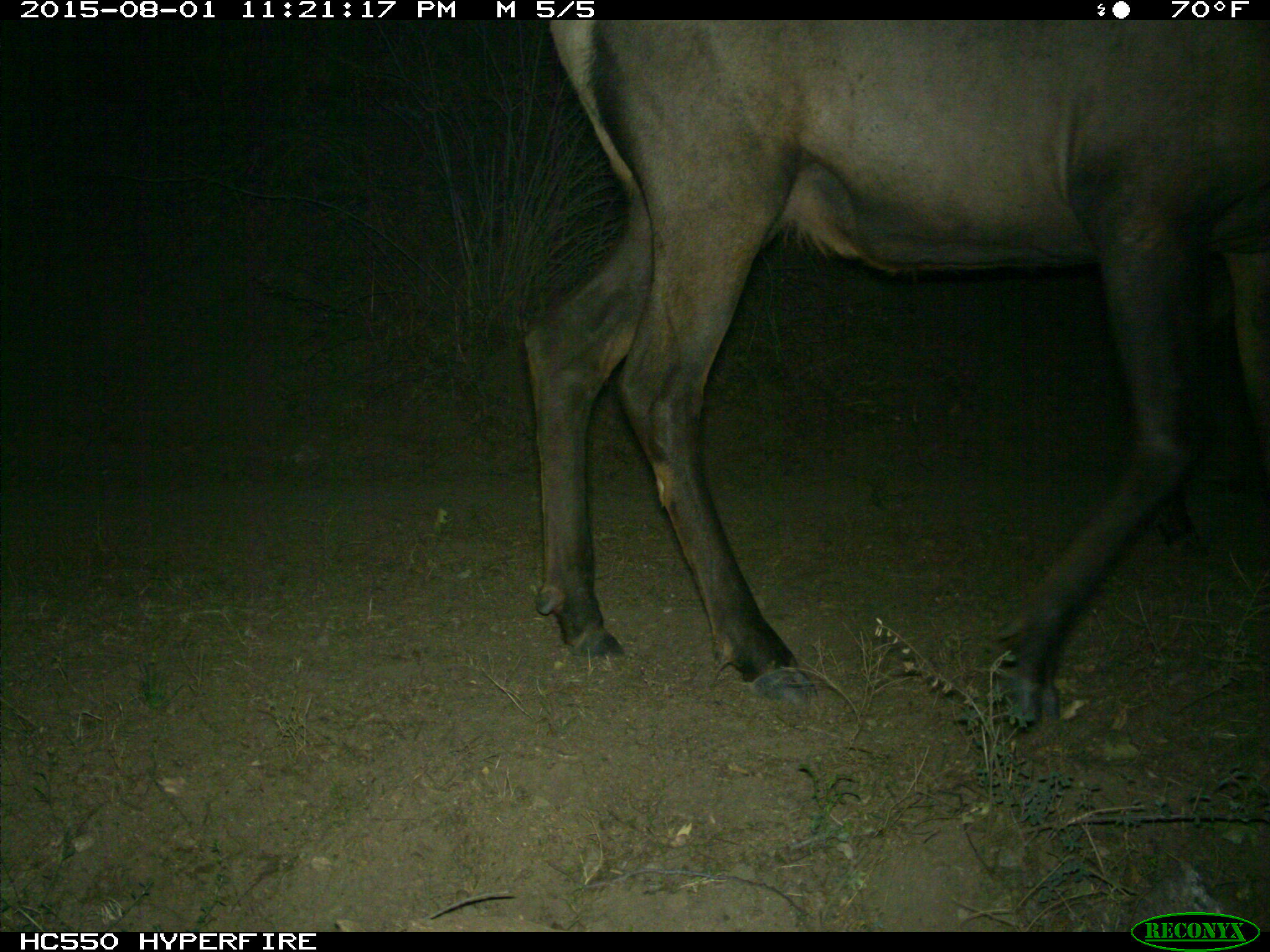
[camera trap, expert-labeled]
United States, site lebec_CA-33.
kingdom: Animalia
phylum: Chordata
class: Mammalia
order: Artiodactyla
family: Cervidae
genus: Cervus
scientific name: Cervus canadensis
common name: elk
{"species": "Cervus canadensis (elk)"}